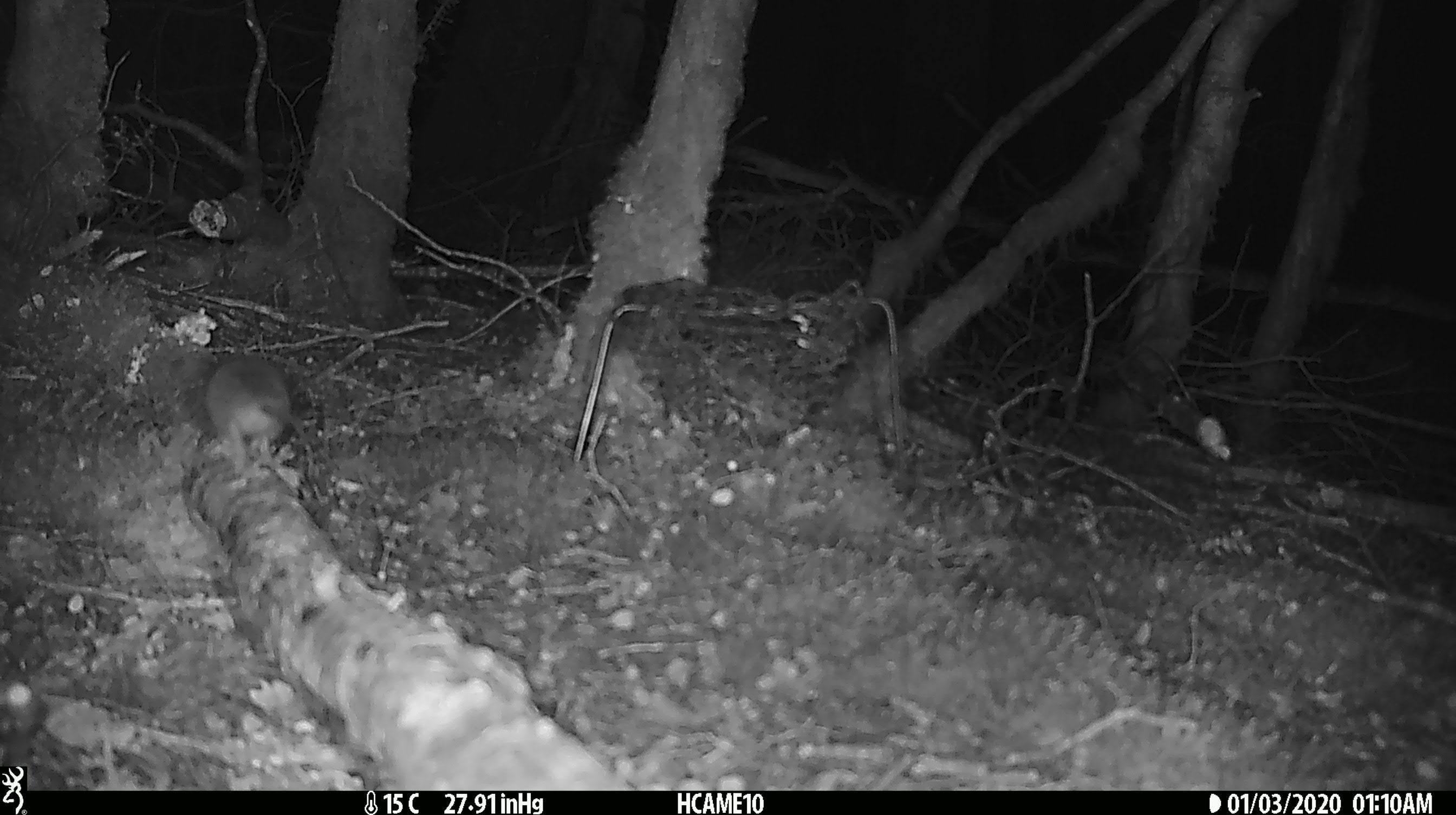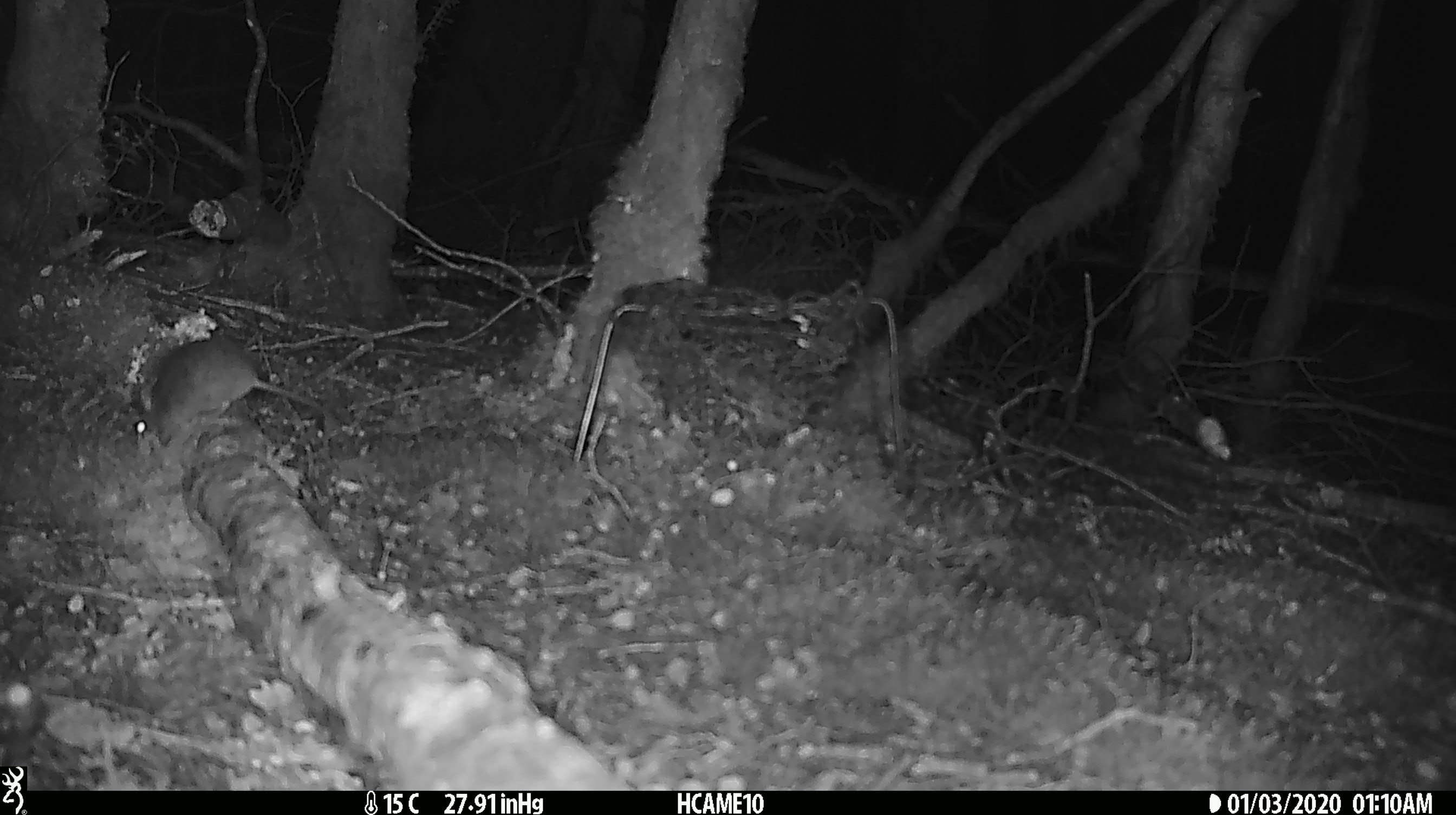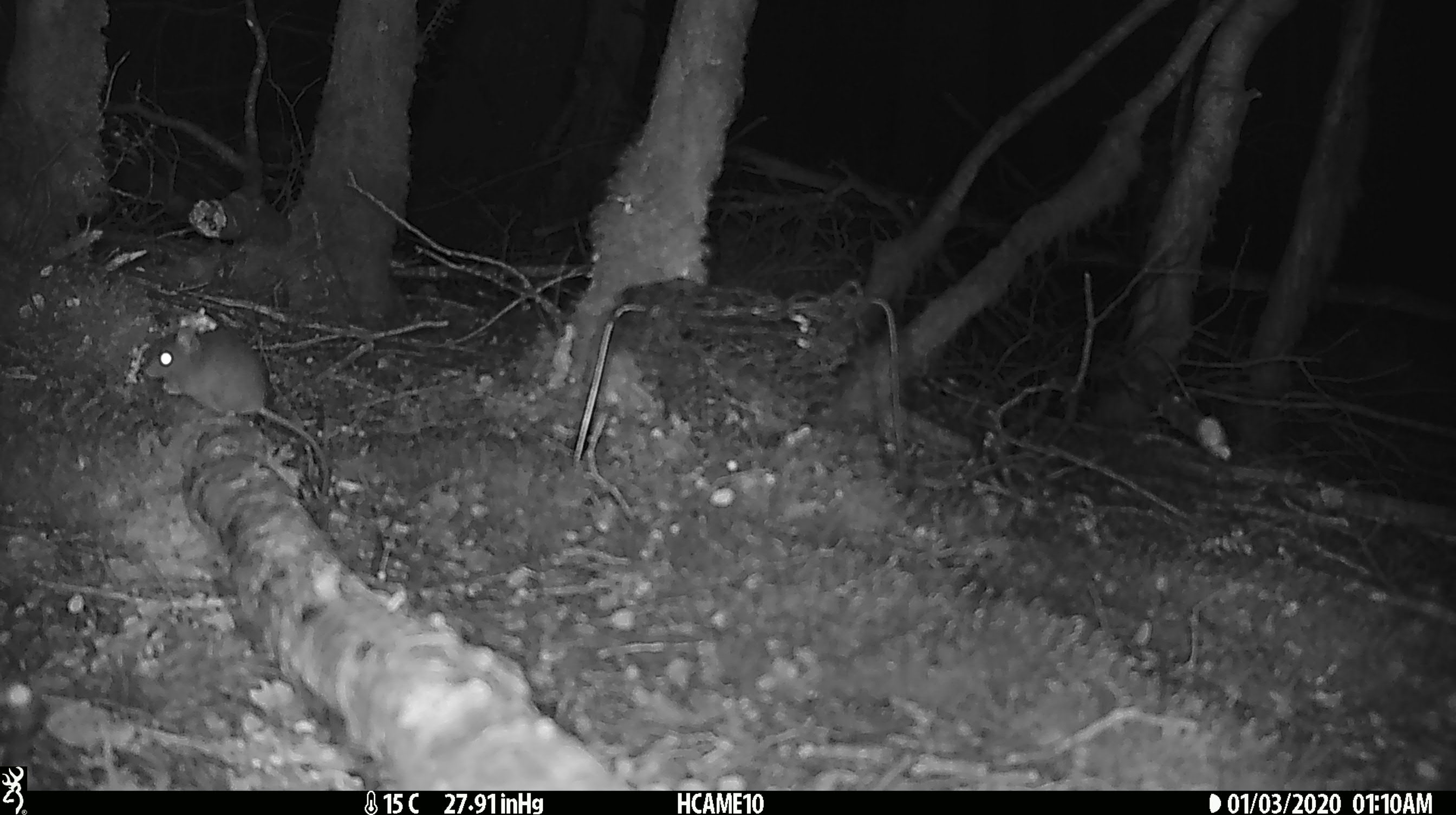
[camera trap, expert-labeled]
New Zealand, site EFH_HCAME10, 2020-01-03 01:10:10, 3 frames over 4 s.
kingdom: Animalia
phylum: Chordata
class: Mammalia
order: Rodentia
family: Muridae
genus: Mus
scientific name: Mus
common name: mouse